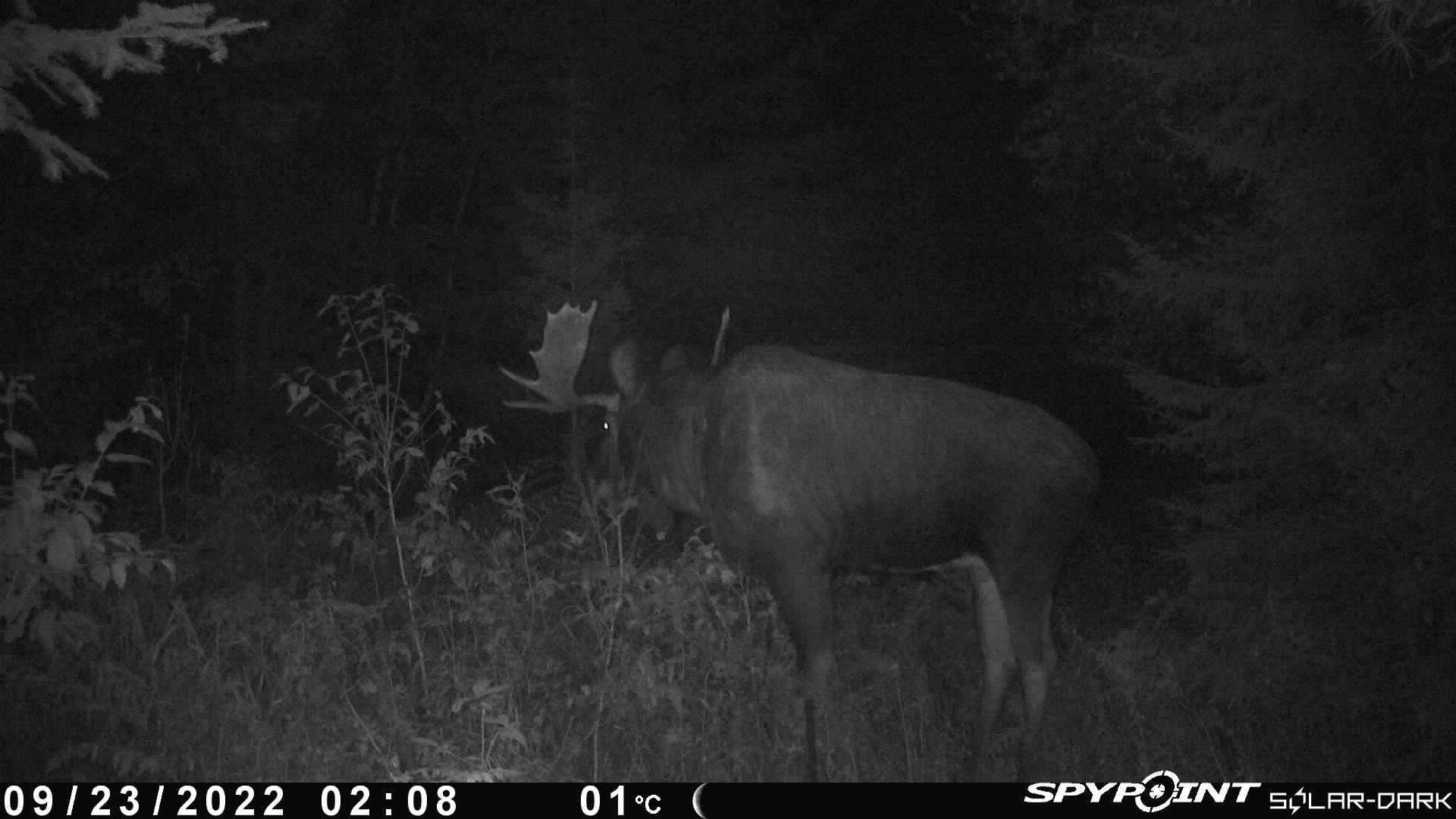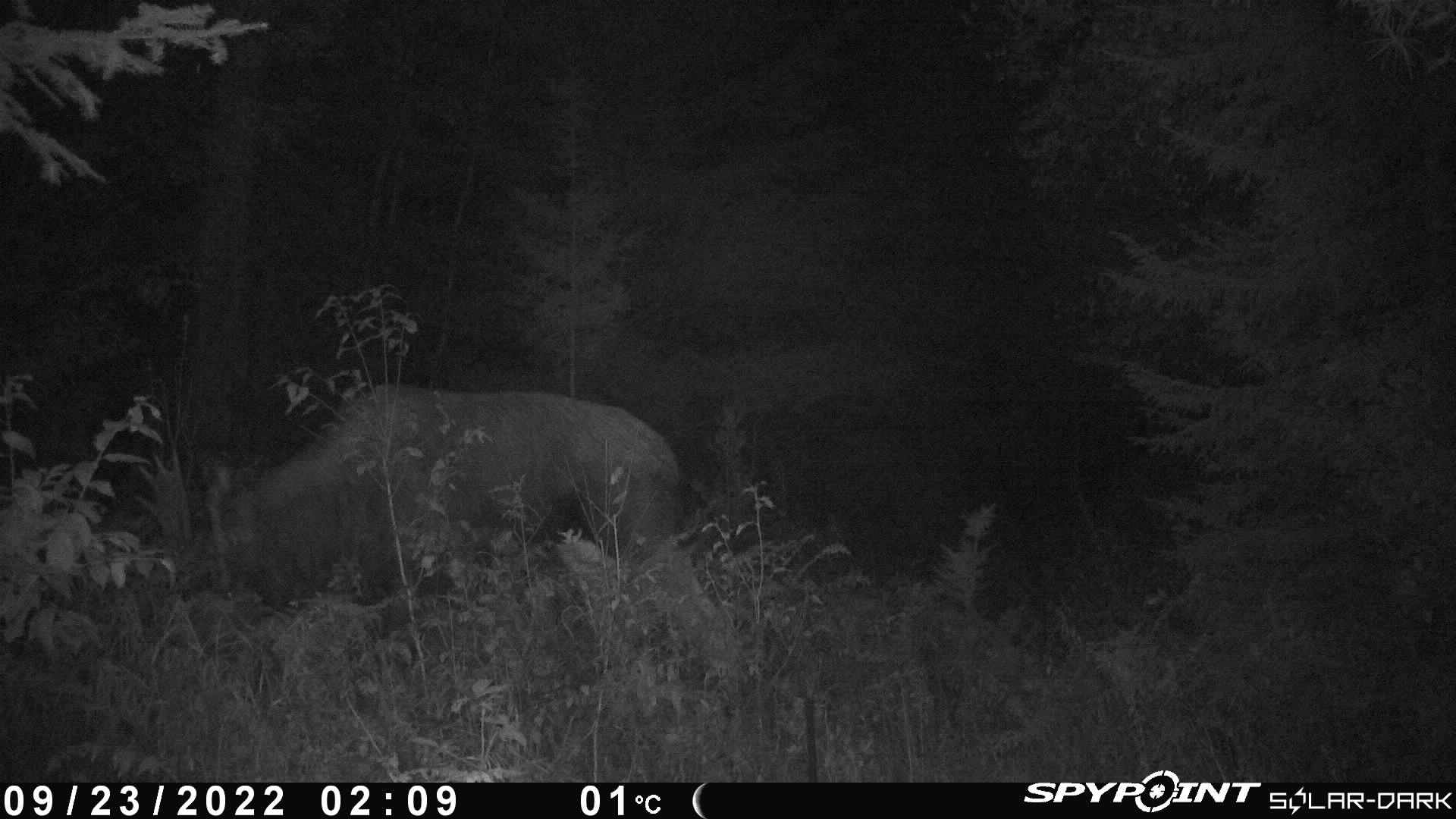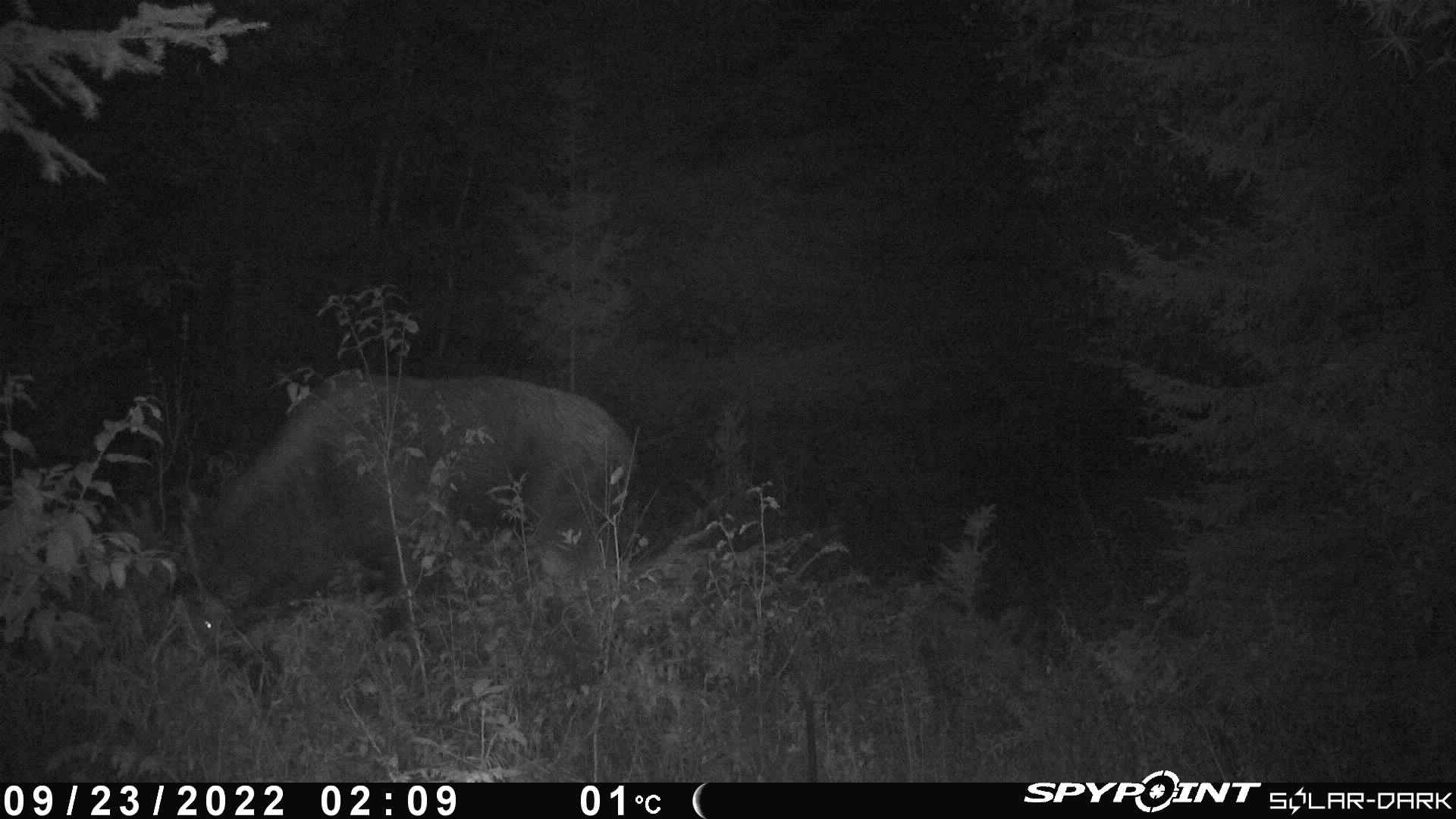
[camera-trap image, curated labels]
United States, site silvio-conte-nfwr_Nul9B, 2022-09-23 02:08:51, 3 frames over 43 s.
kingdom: Animalia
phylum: Chordata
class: Mammalia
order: Artiodactyla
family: Cervidae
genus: Alces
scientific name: Alces alces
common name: moose